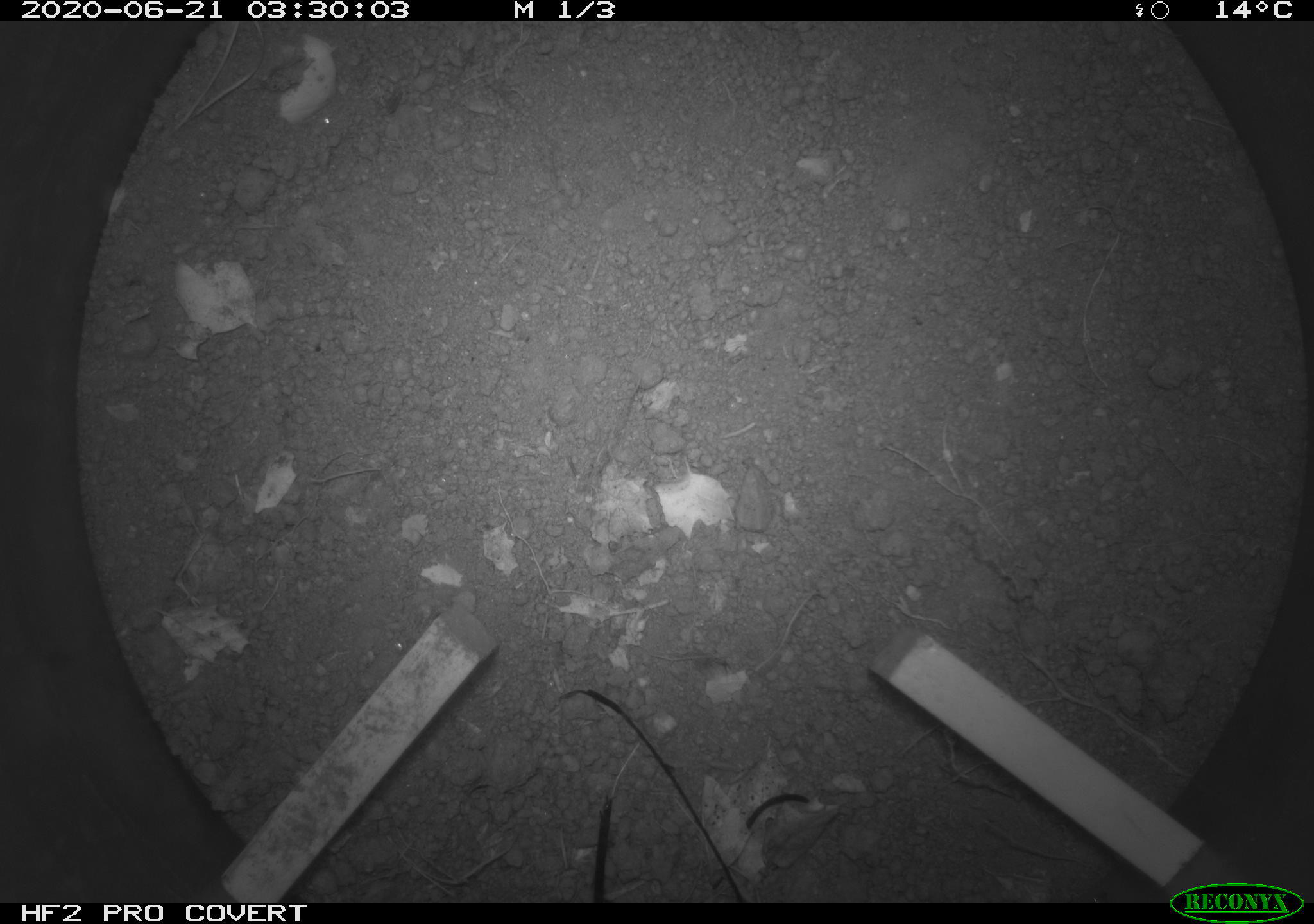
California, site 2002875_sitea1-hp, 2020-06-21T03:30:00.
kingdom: Animalia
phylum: Chordata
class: Mammalia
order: Rodentia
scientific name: Rodentia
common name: mouse species